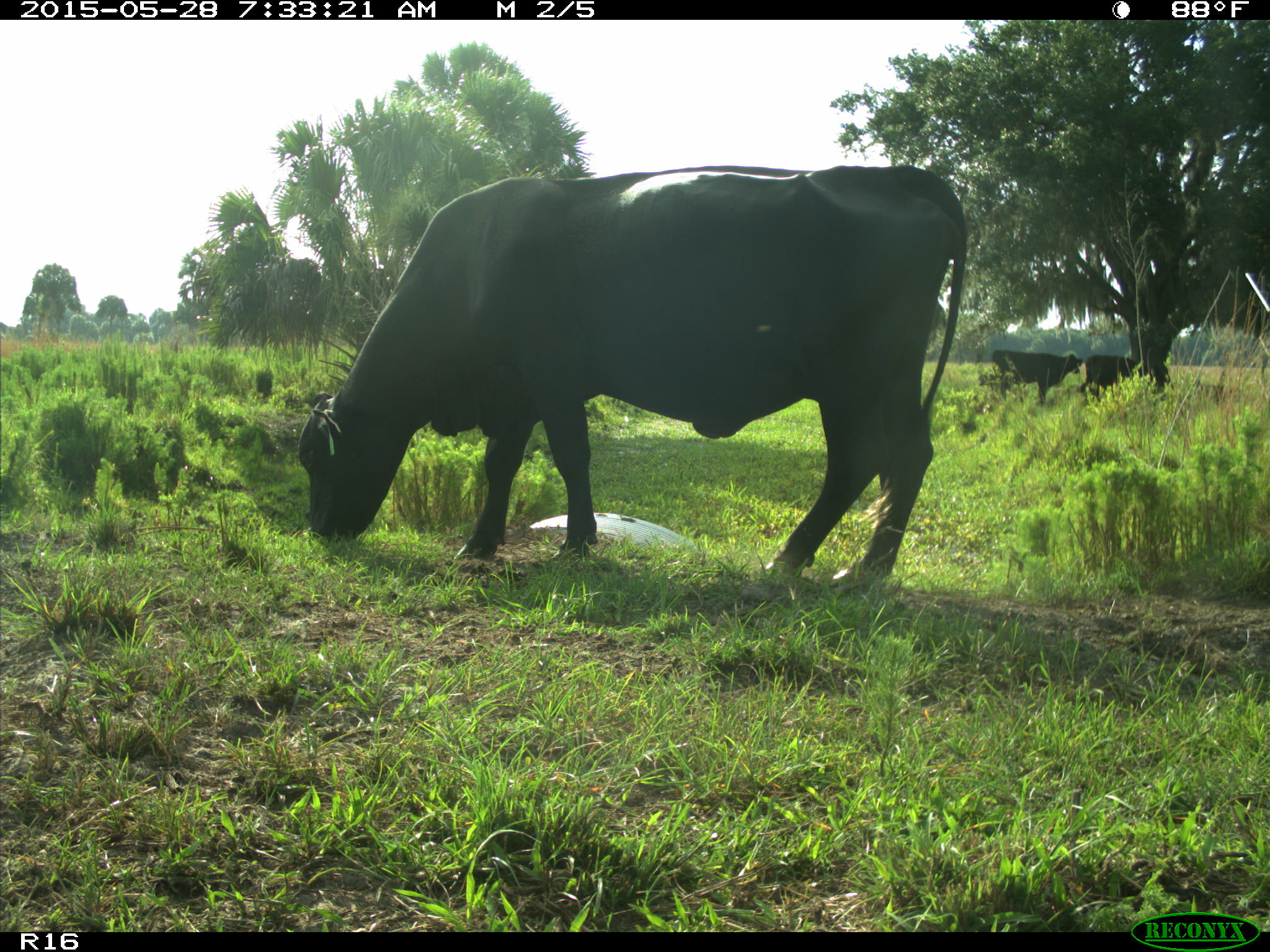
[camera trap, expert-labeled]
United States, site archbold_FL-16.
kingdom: Animalia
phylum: Chordata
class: Mammalia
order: Artiodactyla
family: Bovidae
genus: Bos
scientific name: Bos taurus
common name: domestic cow